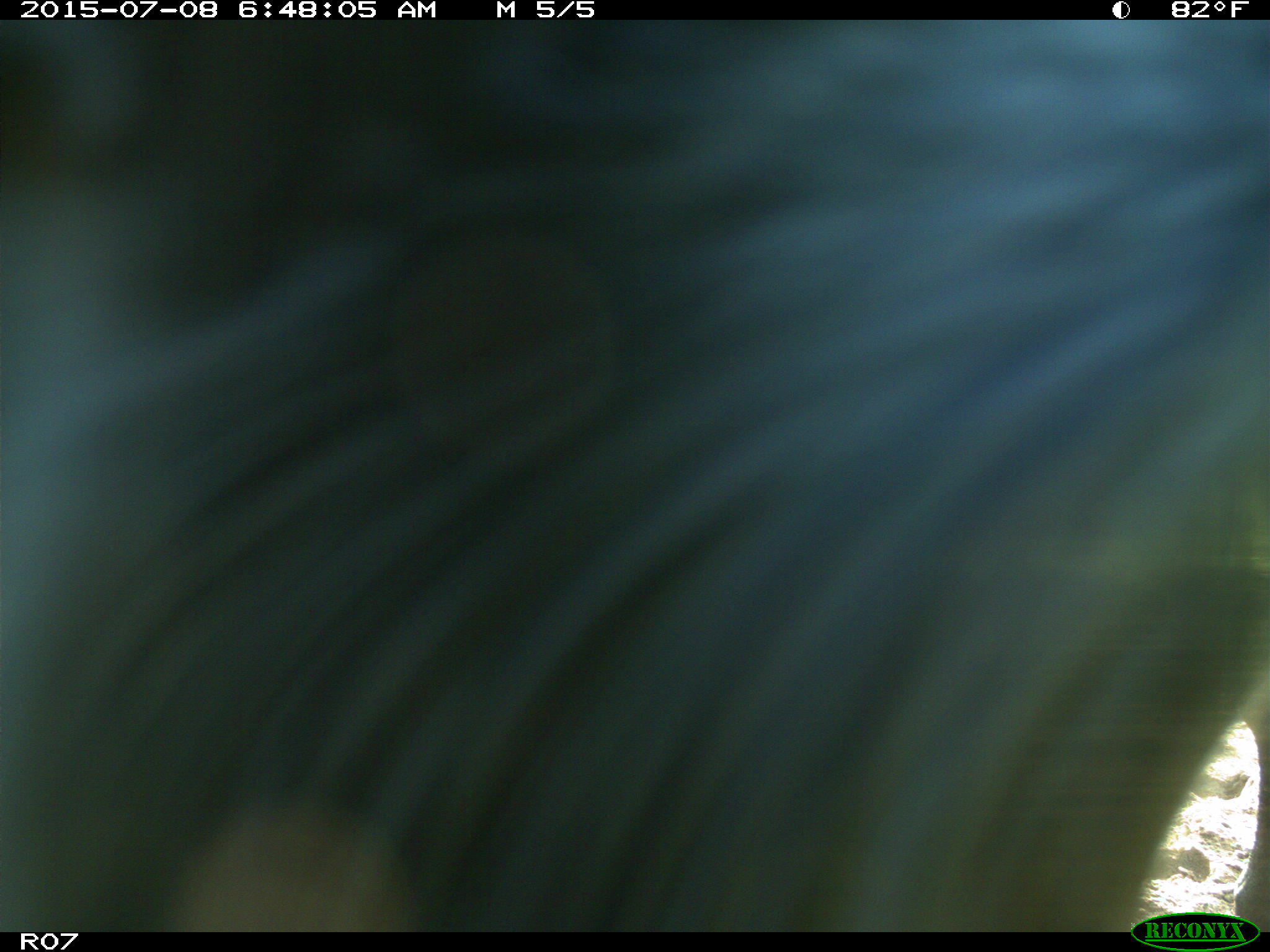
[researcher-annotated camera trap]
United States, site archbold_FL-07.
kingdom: Animalia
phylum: Chordata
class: Mammalia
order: Artiodactyla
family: Bovidae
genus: Bos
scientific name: Bos taurus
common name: domestic cow